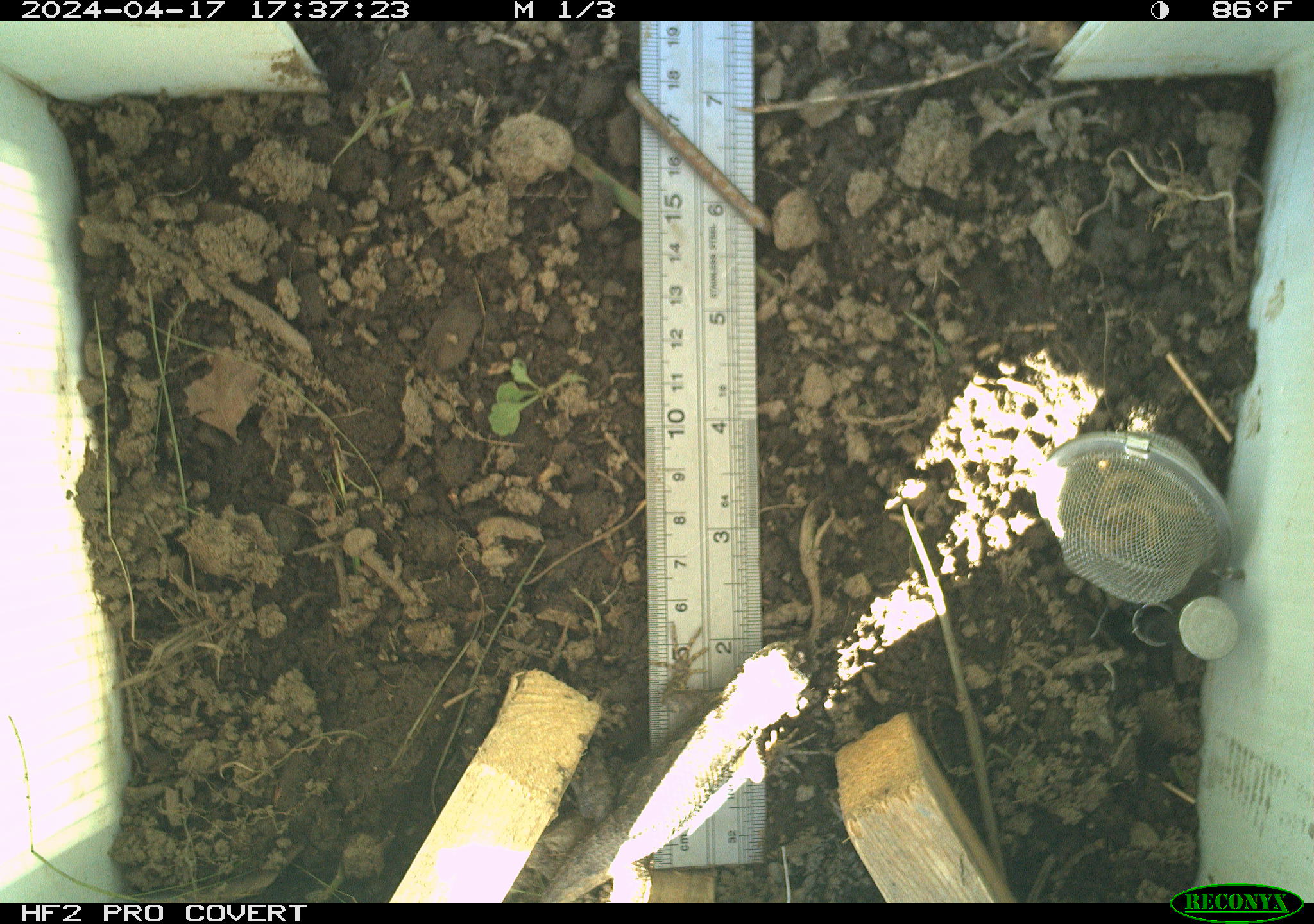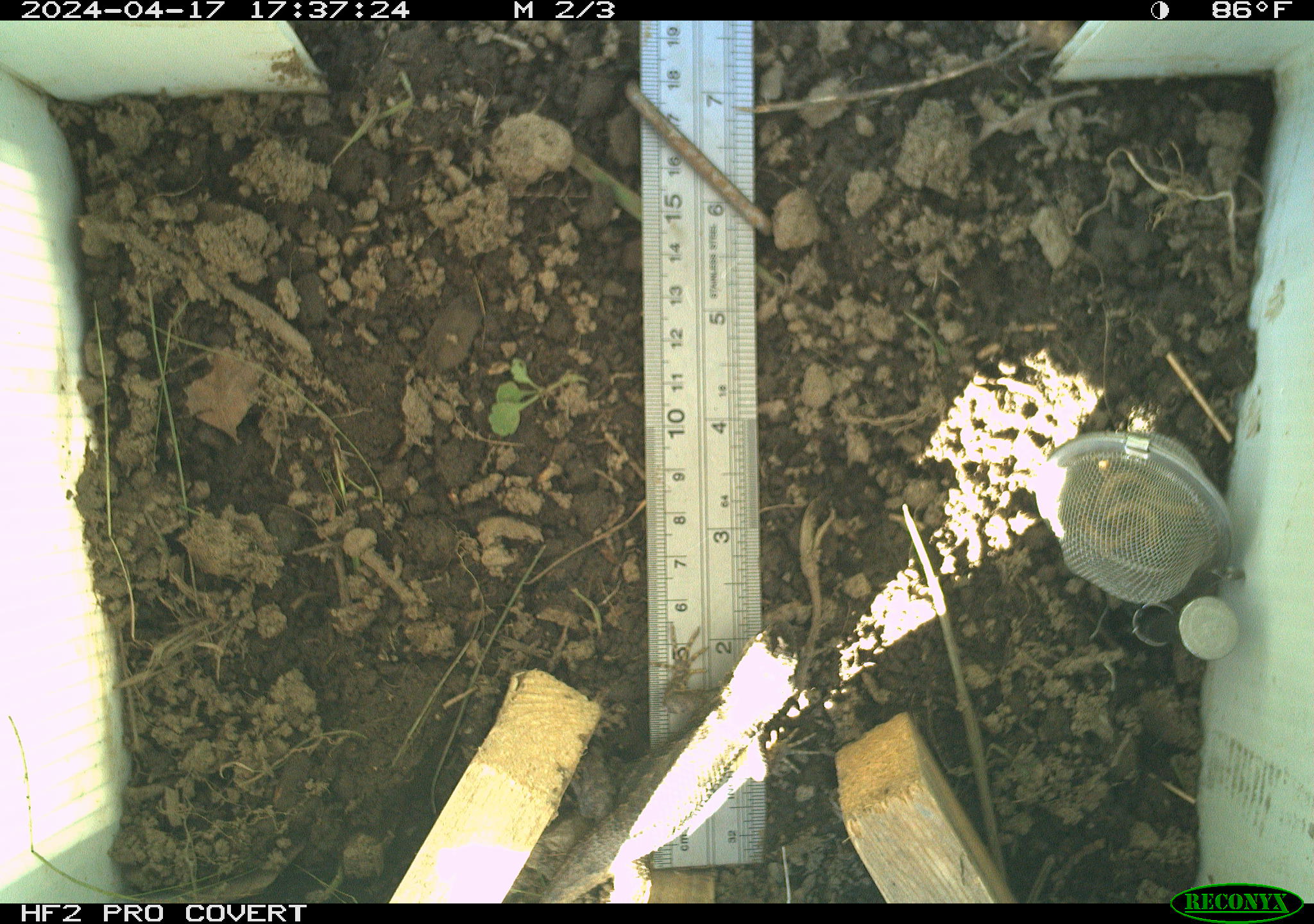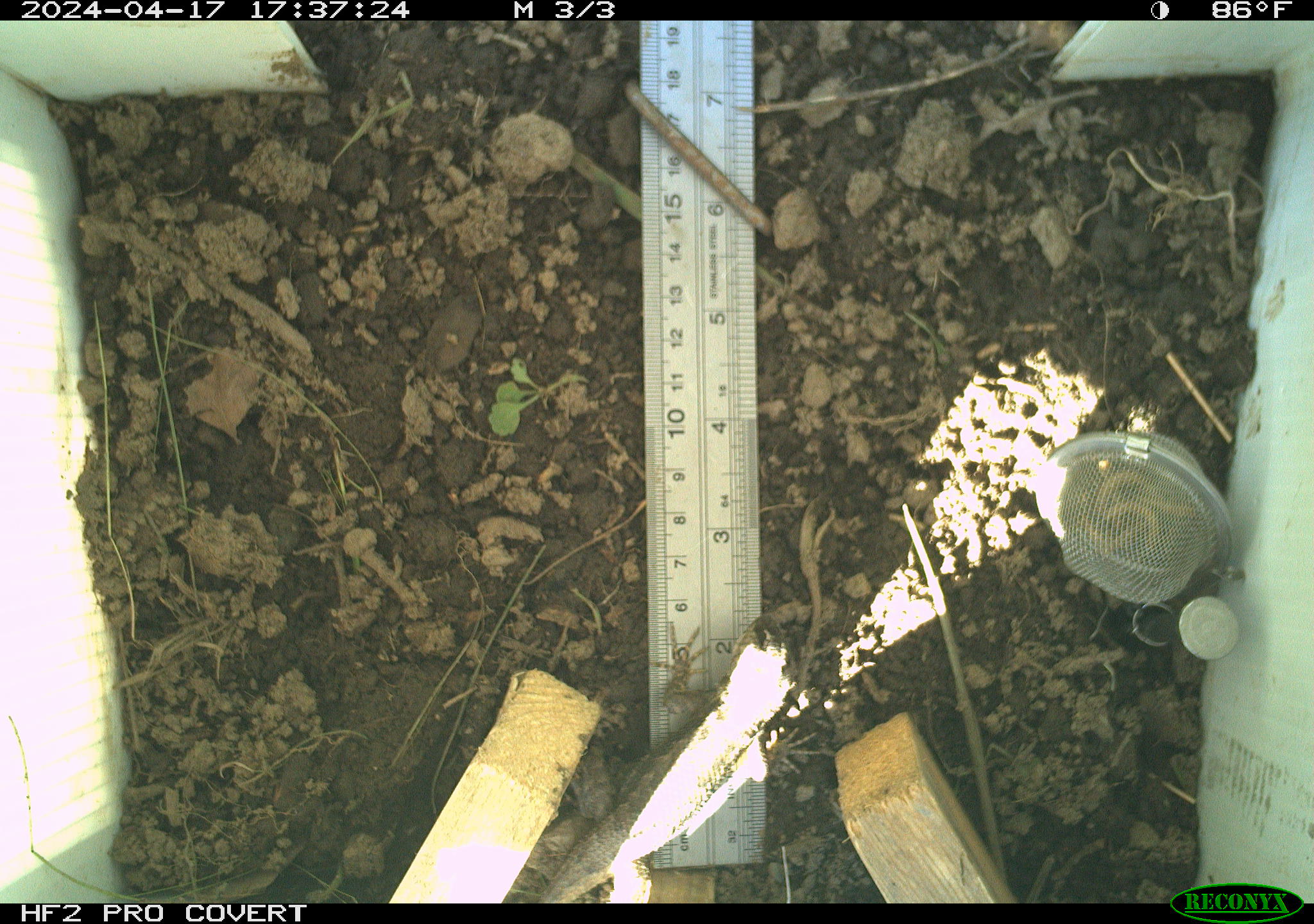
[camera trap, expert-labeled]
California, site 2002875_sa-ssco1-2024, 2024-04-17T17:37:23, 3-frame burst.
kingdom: Animalia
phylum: Chordata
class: Reptilia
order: Squamata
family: Phrynosomatidae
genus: Sceloporus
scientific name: Sceloporus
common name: spiny lizards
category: sceloporus species